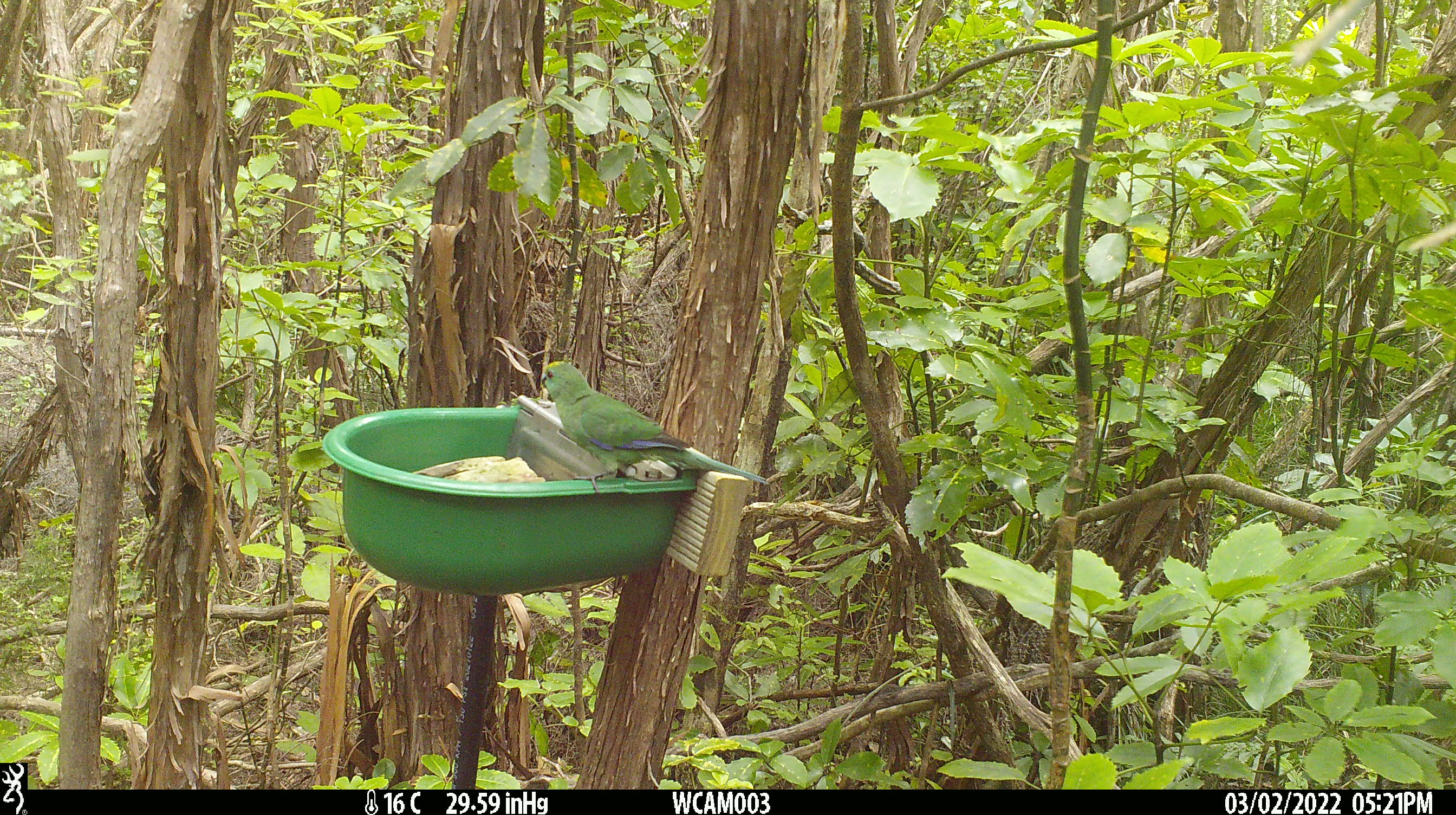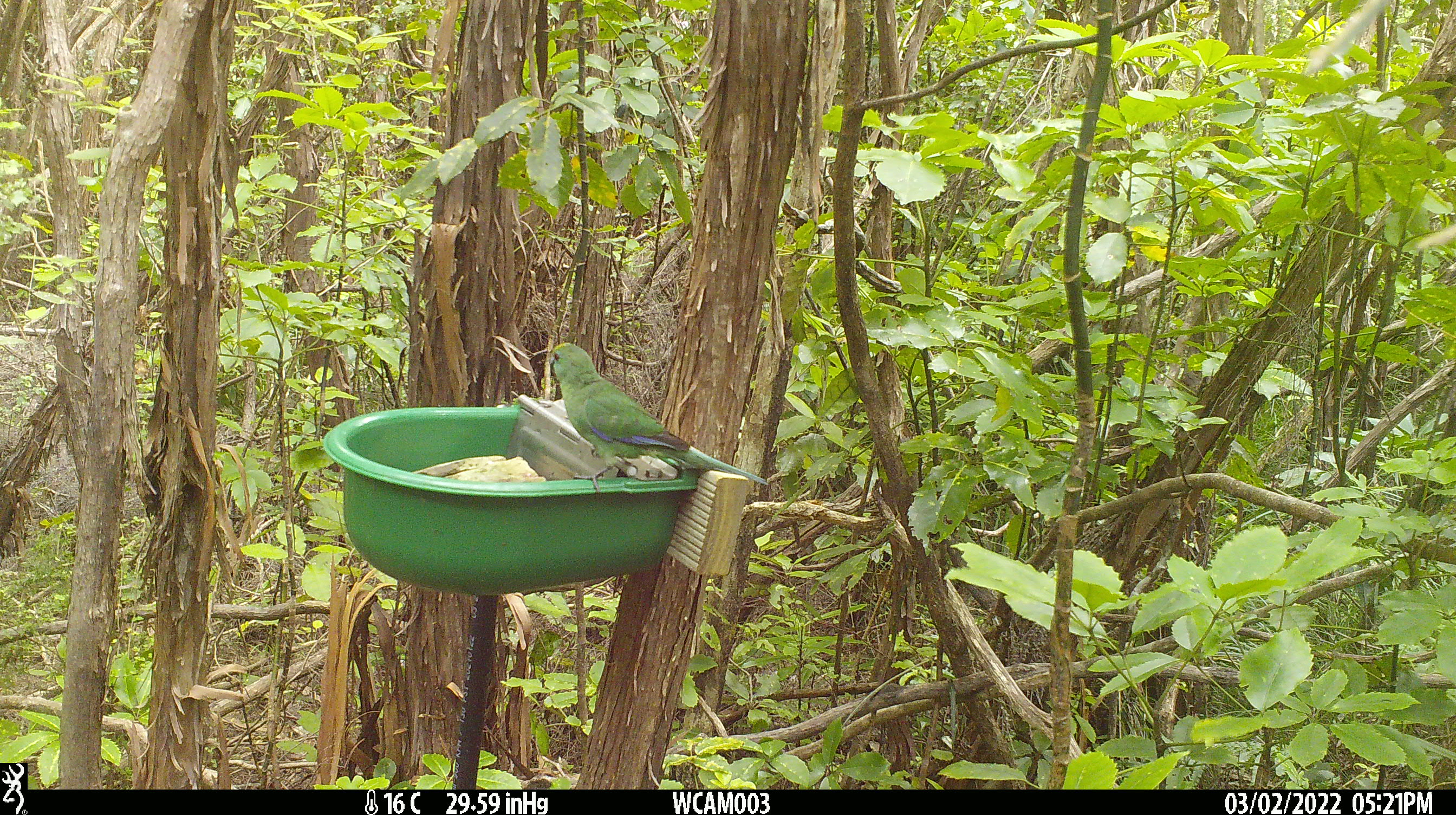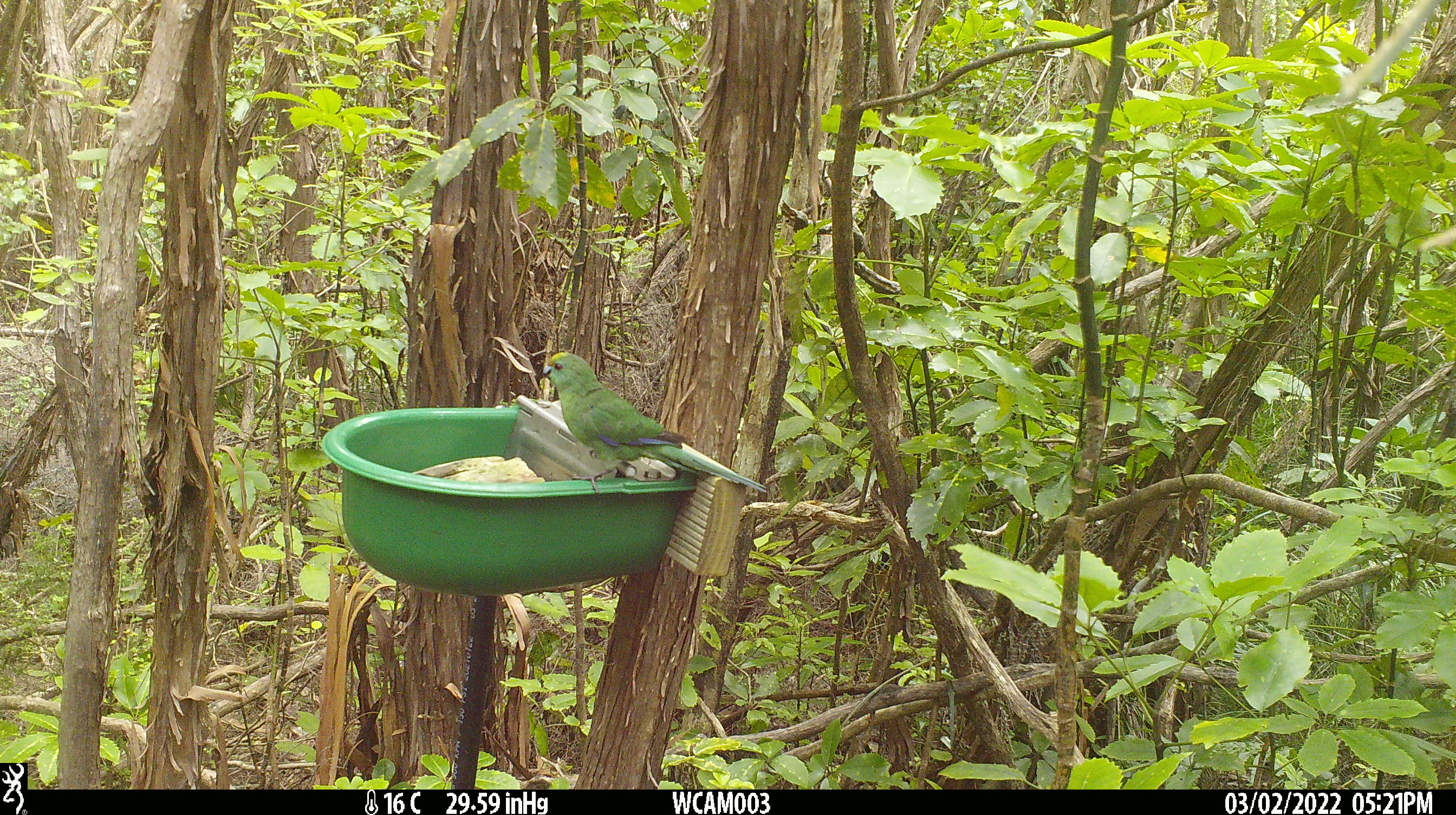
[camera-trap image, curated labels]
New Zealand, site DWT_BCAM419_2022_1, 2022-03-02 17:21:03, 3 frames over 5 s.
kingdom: Animalia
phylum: Chordata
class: Aves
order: Psittaciformes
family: Psittaculidae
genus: Cyanoramphus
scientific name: Cyanoramphus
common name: parakeet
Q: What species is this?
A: Parakeet (Cyanoramphus).